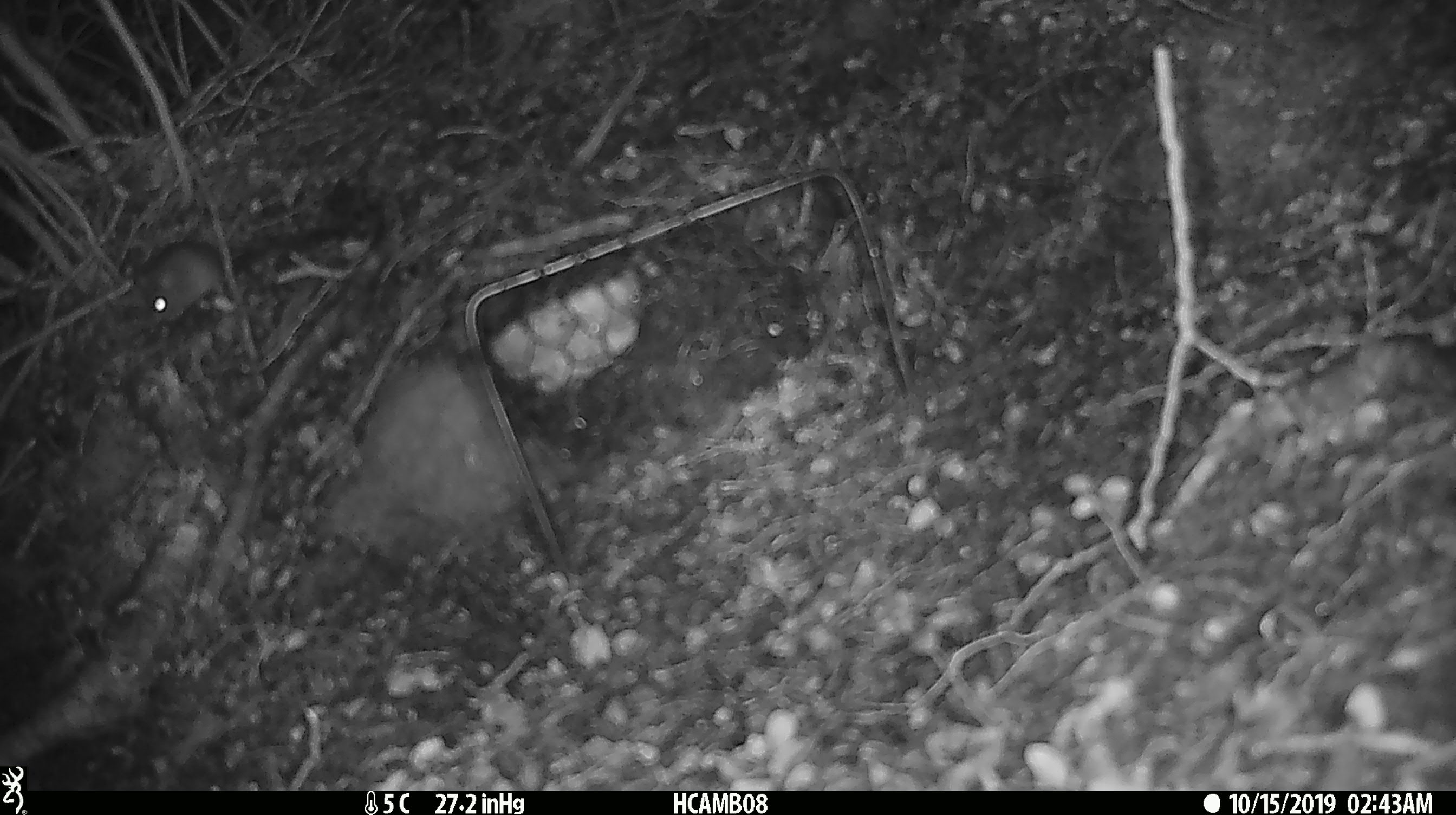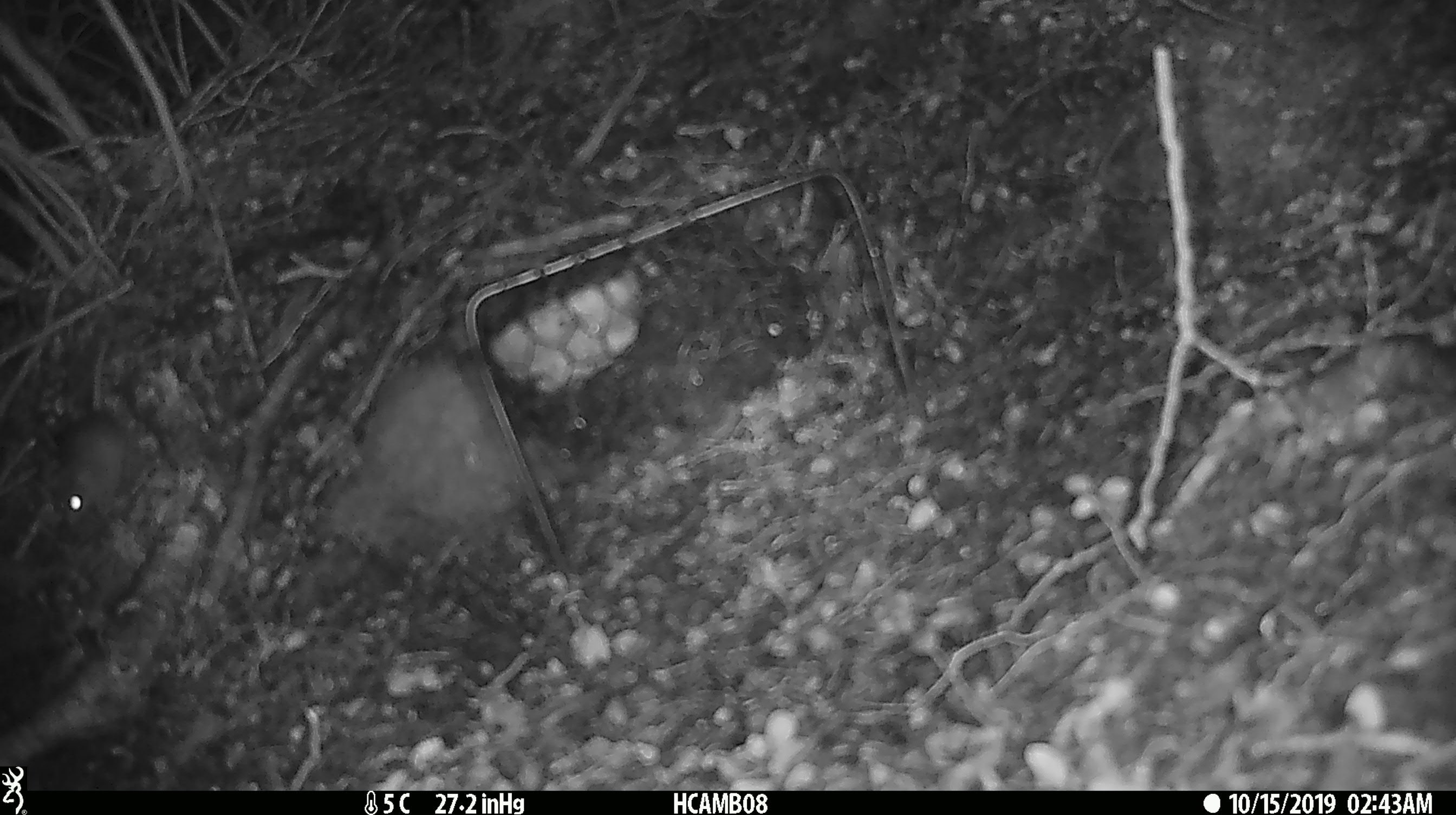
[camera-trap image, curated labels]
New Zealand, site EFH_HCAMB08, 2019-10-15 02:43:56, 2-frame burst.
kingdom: Animalia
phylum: Chordata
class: Mammalia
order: Rodentia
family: Muridae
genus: Mus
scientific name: Mus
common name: mouse